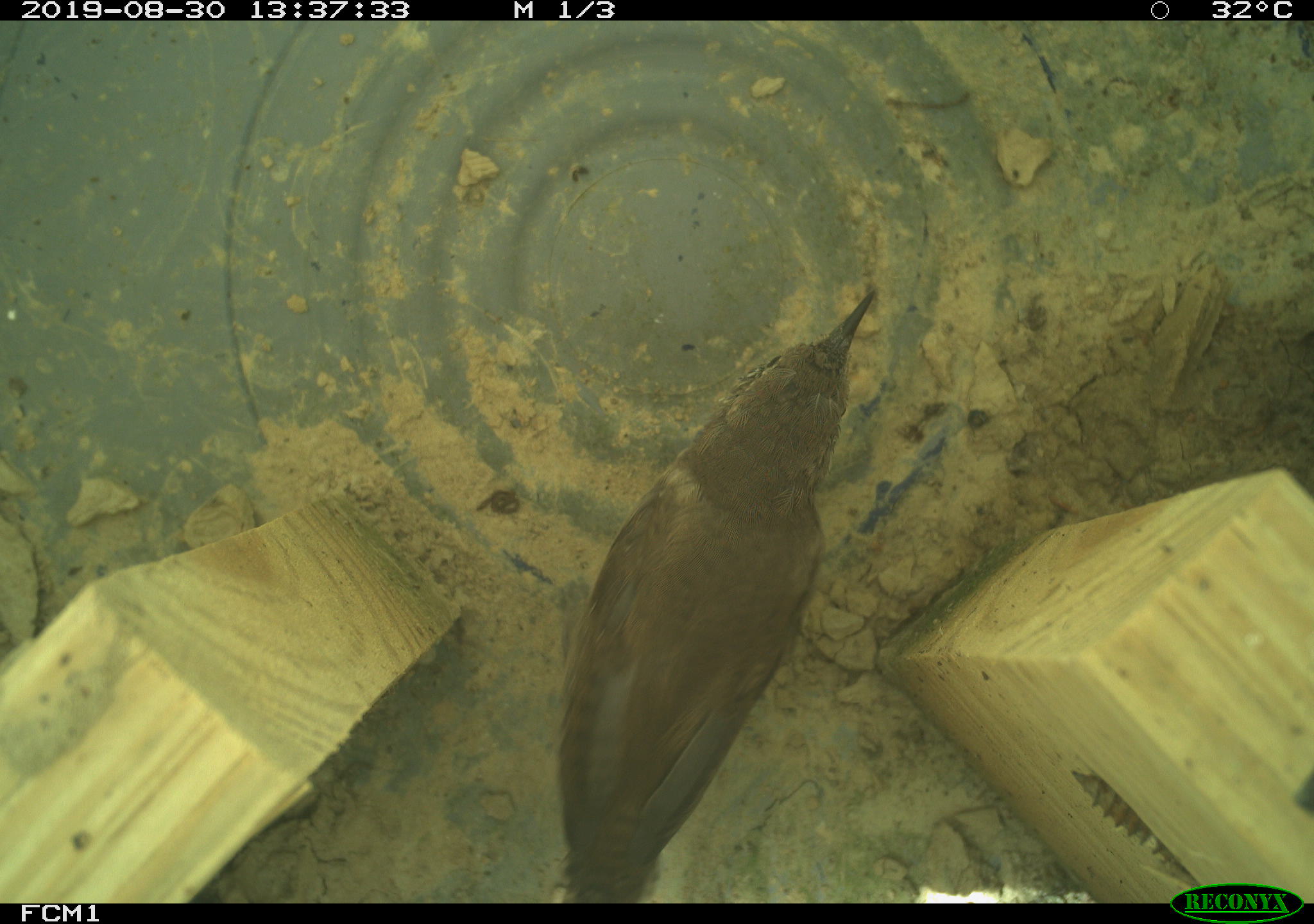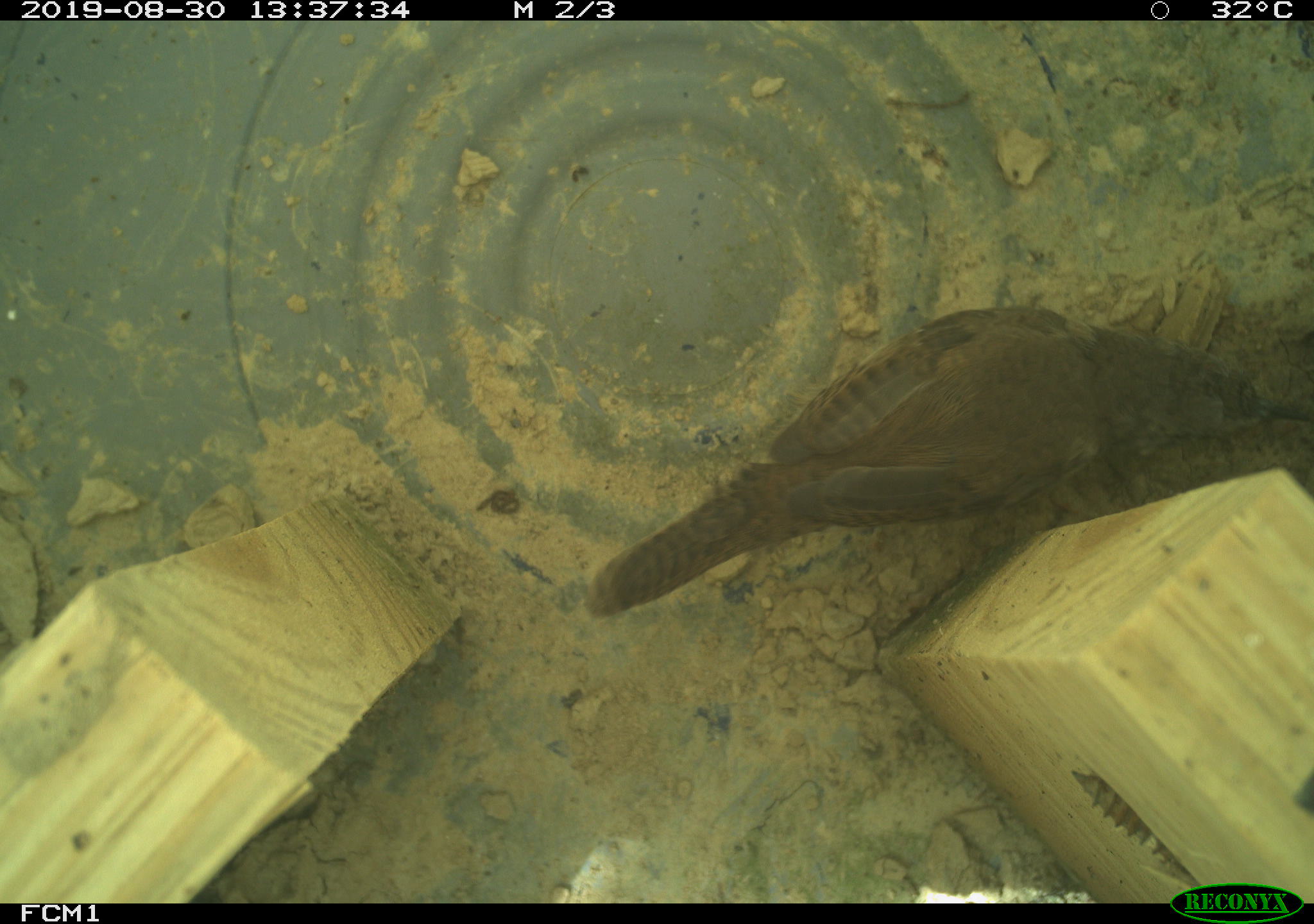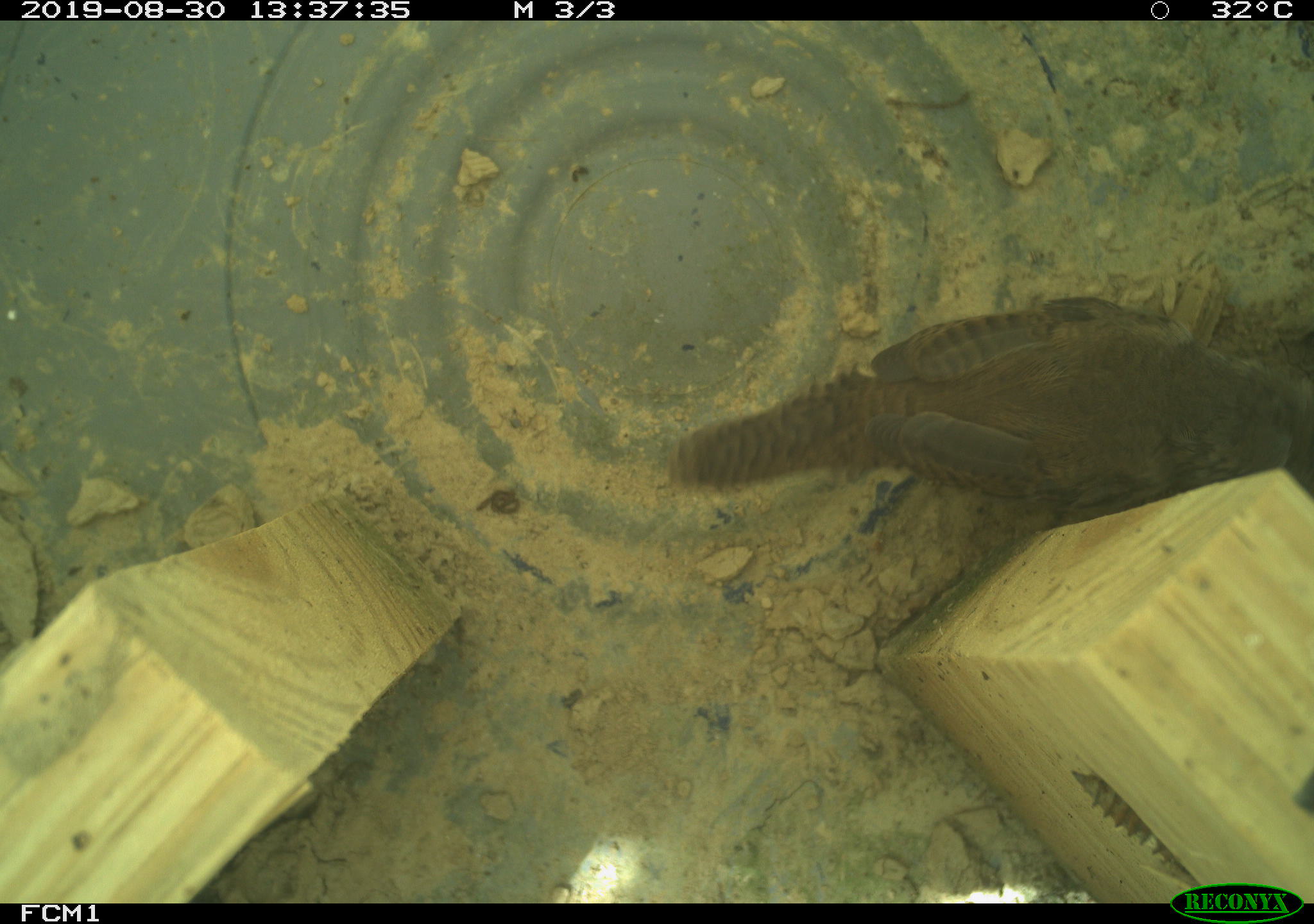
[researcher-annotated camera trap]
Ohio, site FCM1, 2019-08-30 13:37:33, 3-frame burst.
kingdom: Animalia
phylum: Chordata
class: Aves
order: Passeriformes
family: Troglodytidae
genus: Troglodytes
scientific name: Troglodytes aedon aedon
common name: northern house wren